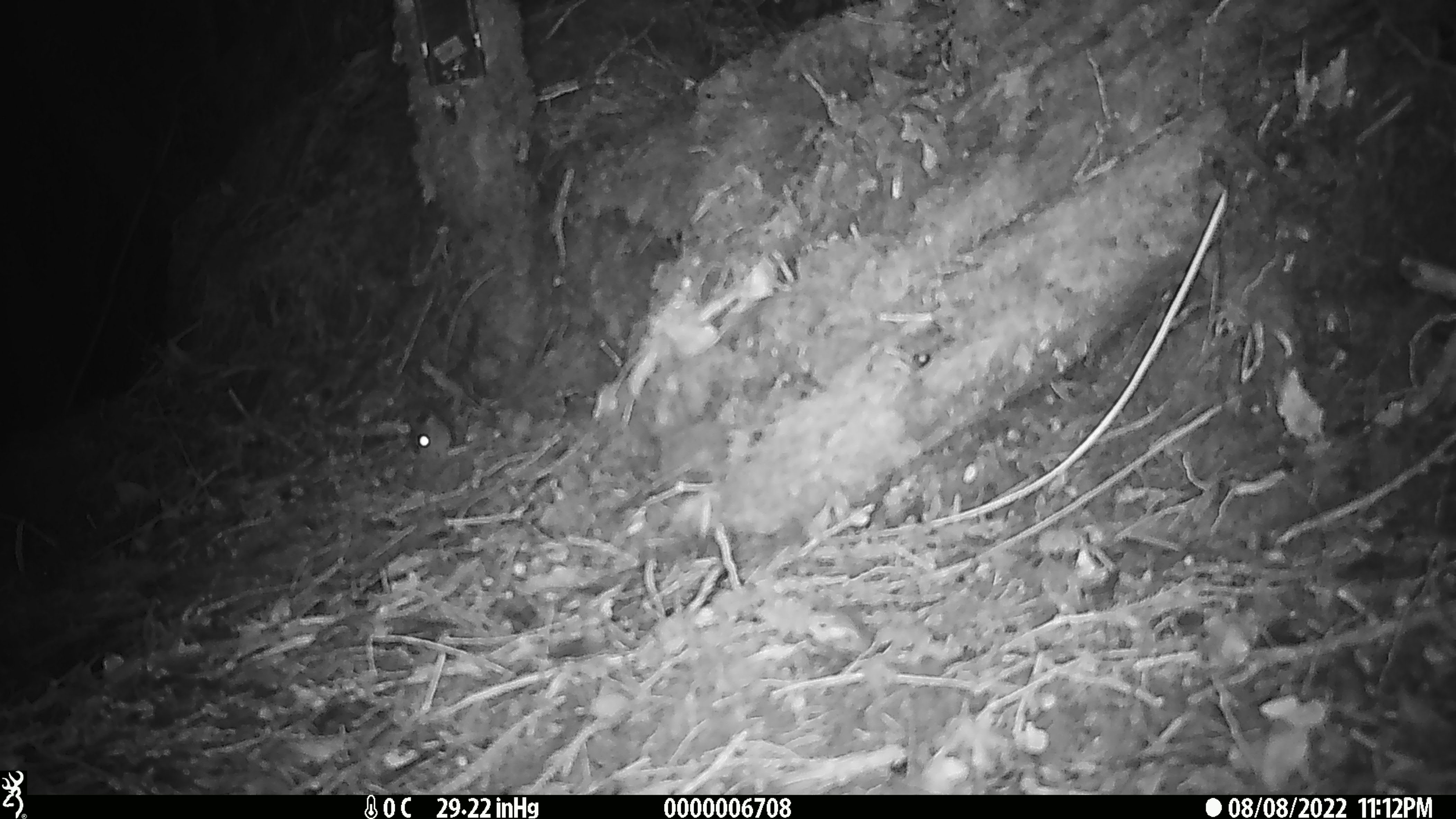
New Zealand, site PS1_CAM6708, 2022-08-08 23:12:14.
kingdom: Animalia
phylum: Chordata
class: Mammalia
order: Rodentia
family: Muridae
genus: Mus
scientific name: Mus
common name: mouse